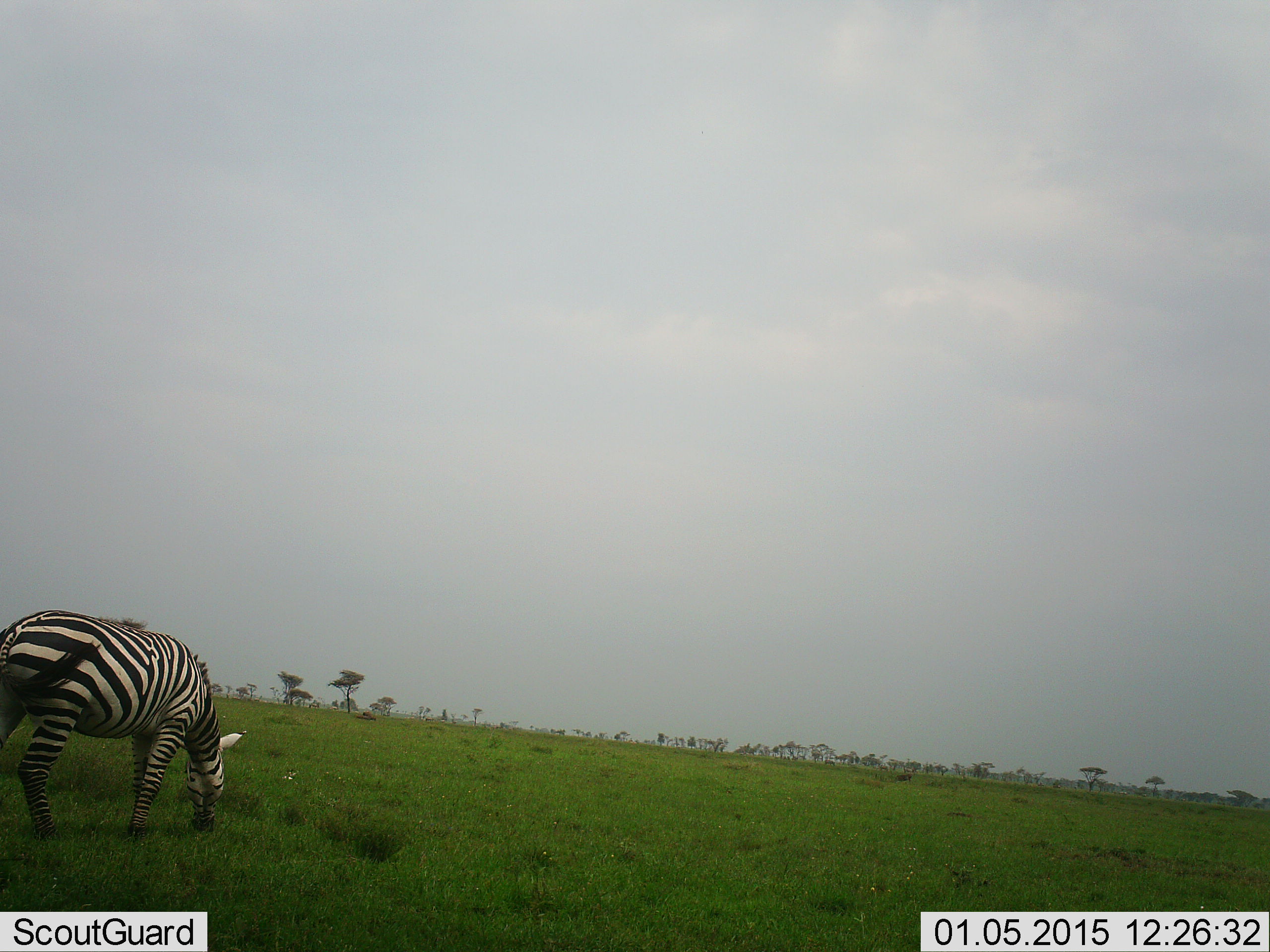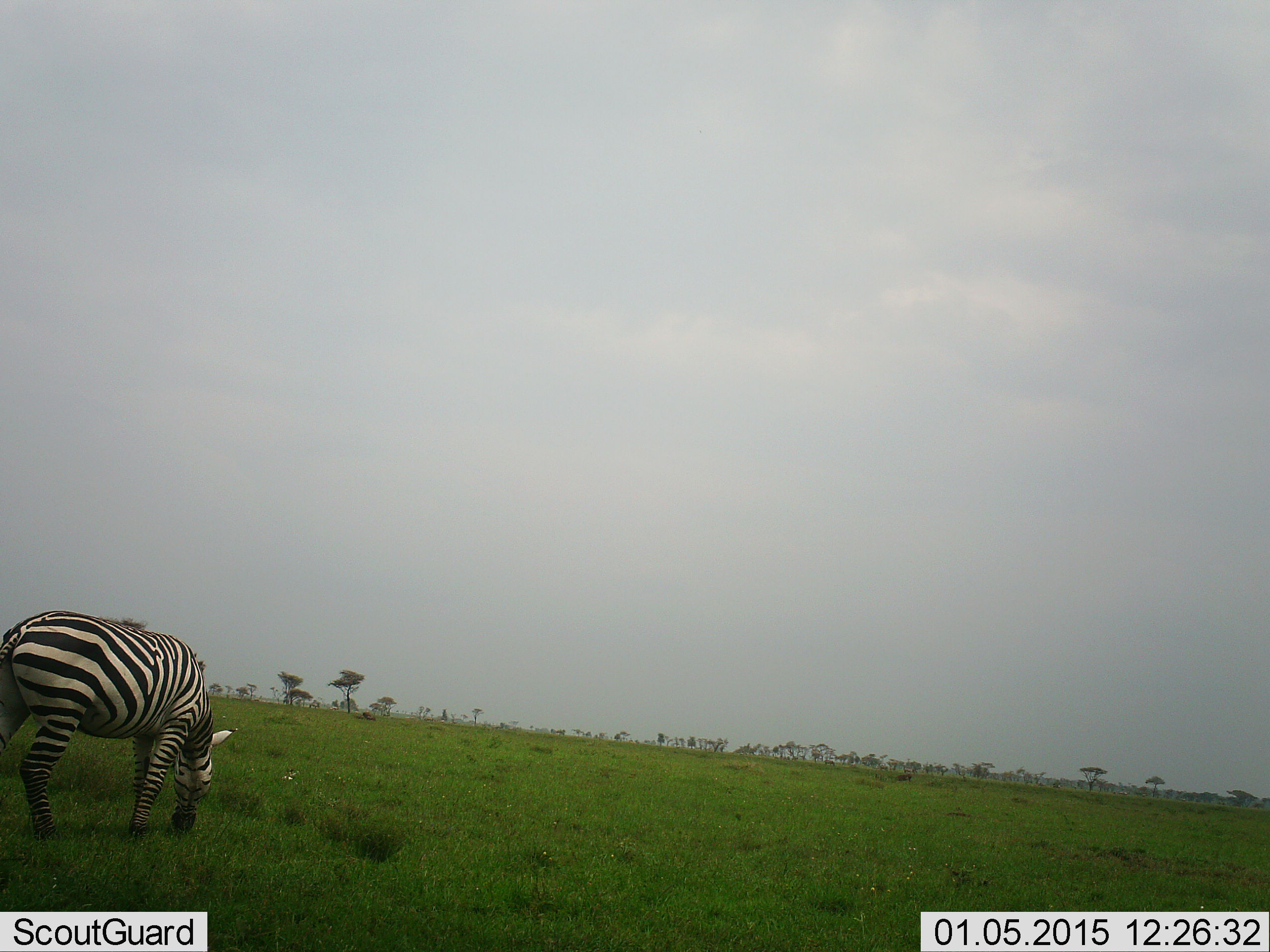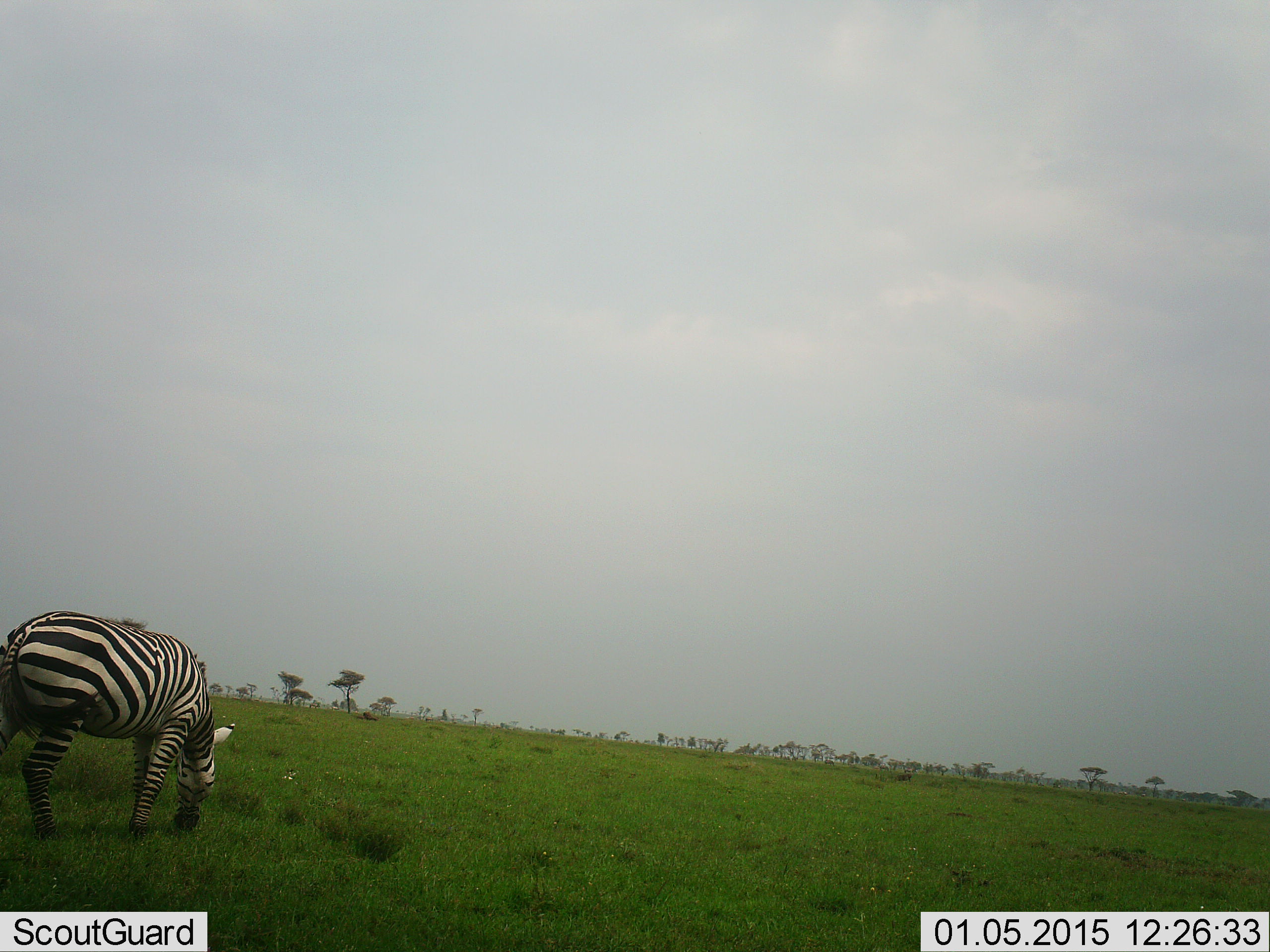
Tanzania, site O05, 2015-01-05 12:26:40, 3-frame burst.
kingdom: Animalia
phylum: Chordata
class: Mammalia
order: Perissodactyla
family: Equidae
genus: Equus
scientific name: Equus quagga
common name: plains zebra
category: zebra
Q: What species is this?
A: Zebra (plains zebra) (Equus quagga).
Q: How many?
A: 1.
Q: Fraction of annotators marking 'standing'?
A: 10%.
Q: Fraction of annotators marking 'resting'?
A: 0%.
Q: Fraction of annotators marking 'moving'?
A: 0%.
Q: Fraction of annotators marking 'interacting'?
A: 0%.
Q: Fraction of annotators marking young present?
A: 0%.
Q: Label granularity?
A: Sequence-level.